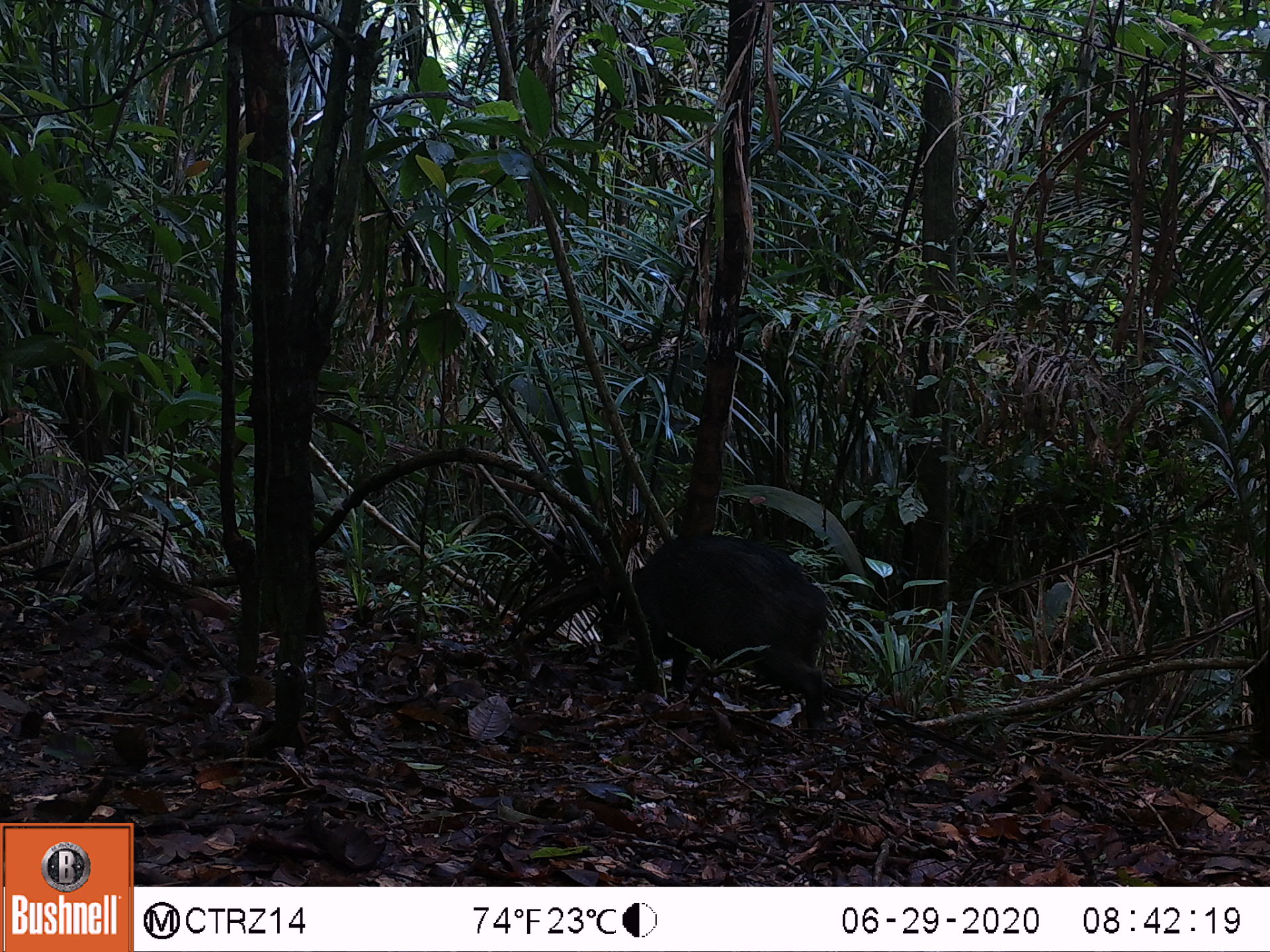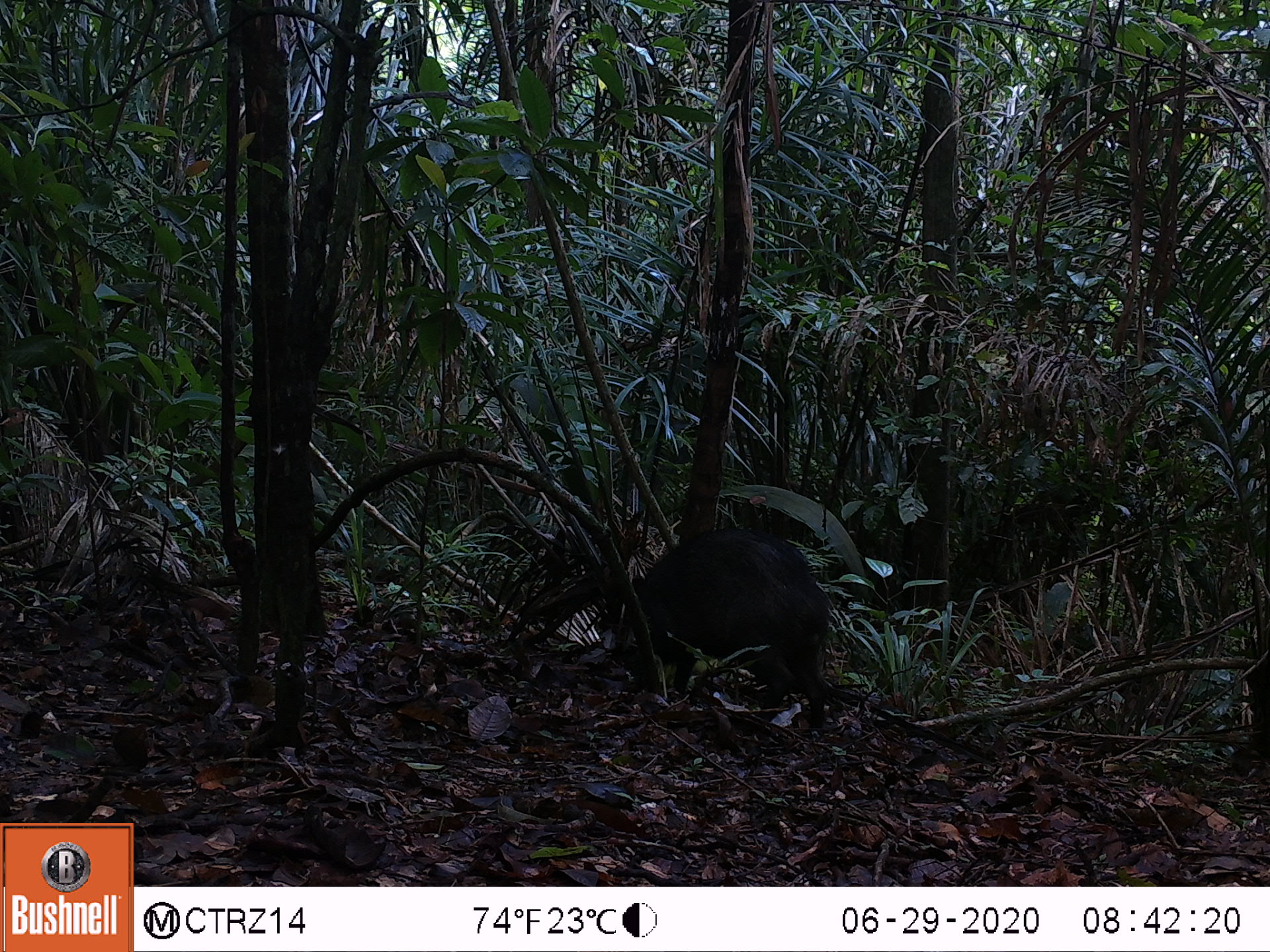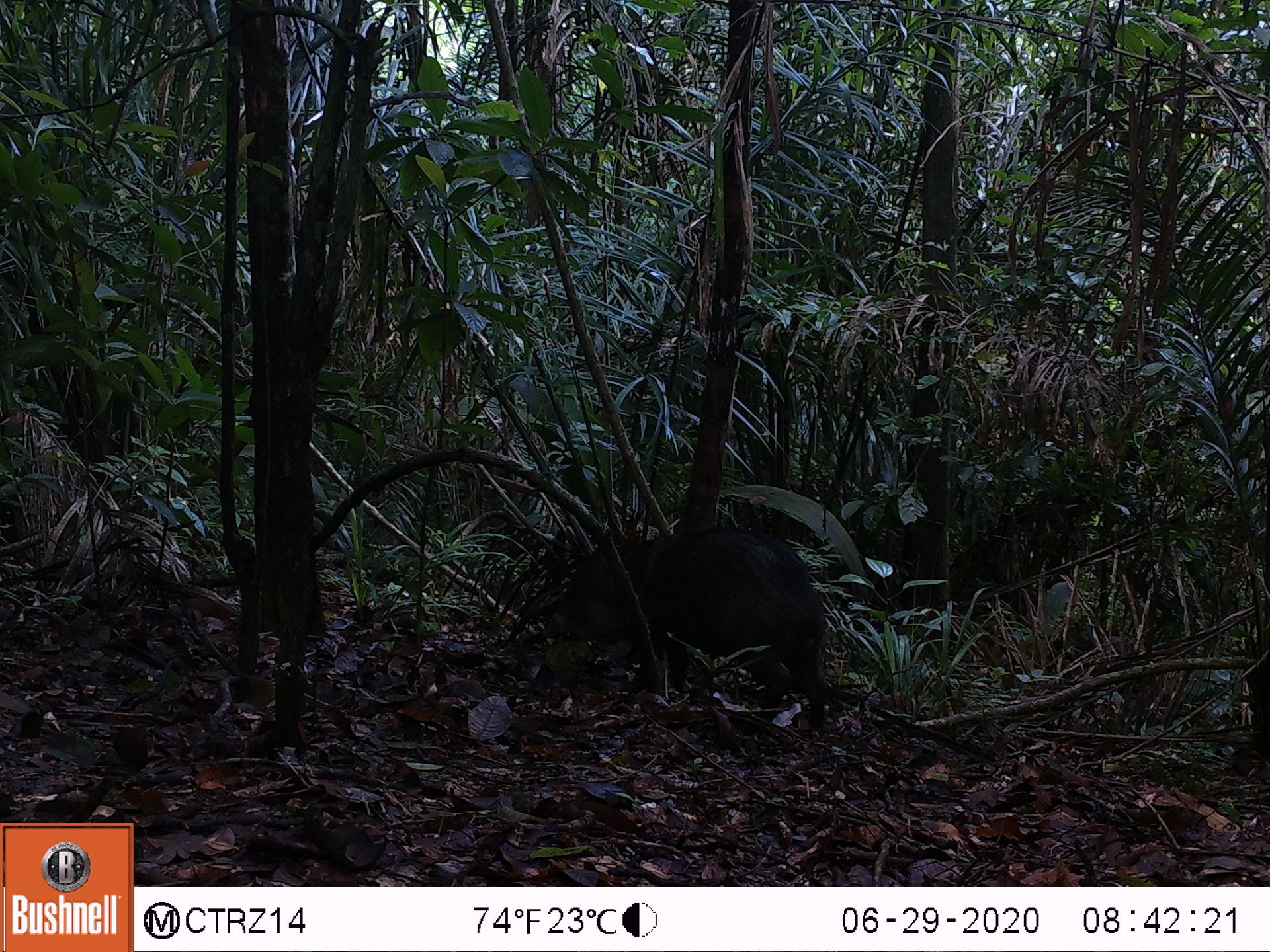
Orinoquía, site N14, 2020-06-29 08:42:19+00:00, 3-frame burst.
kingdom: Animalia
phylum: Chordata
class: Mammalia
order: Artiodactyla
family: Tayassuidae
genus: Pecari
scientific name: Pecari tajacu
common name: collared peccary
Collared peccary (Pecari tajacu).